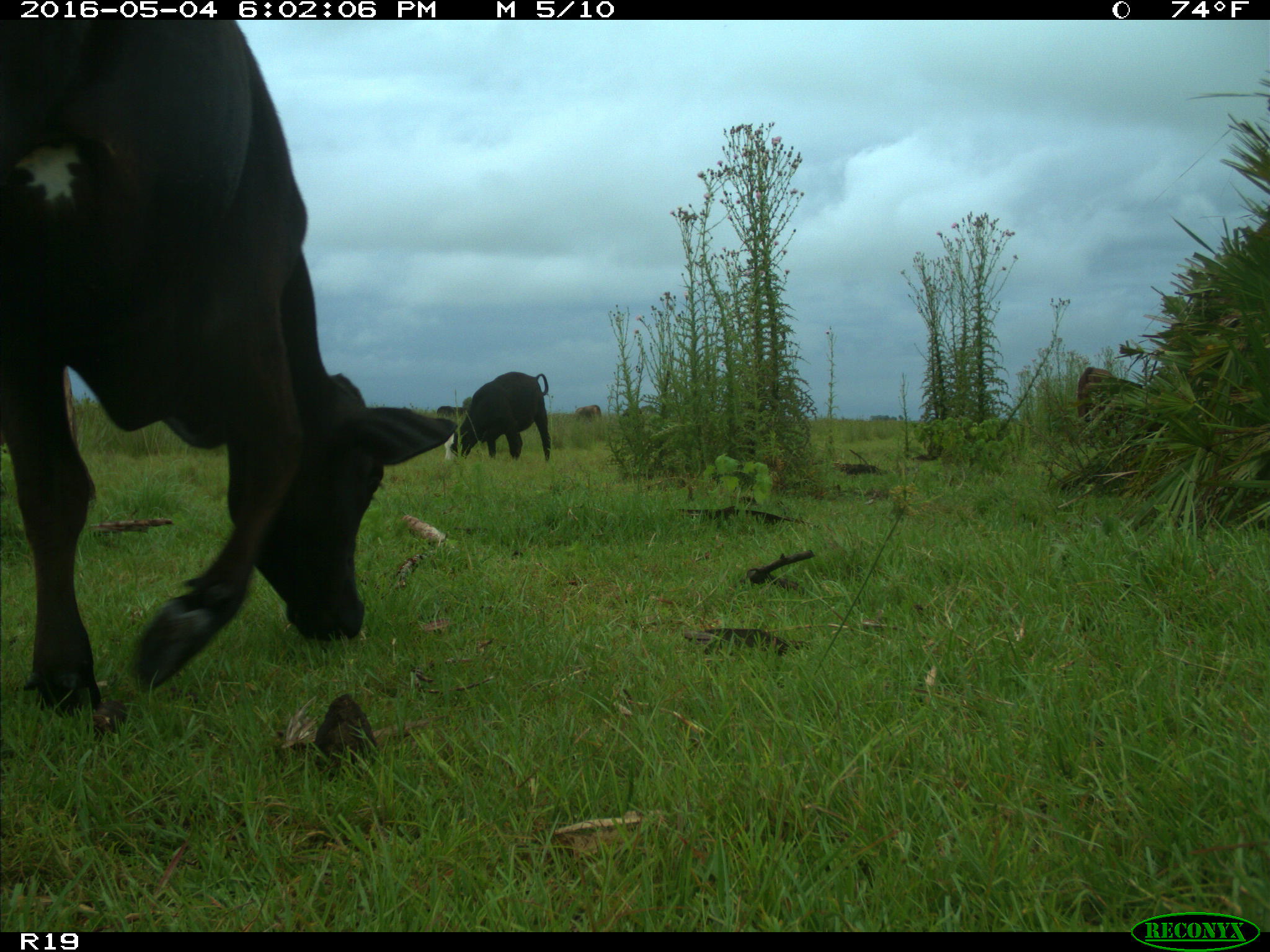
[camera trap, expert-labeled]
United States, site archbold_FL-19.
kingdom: Animalia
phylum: Chordata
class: Mammalia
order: Artiodactyla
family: Bovidae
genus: Bos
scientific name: Bos taurus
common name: domestic cow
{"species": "Bos taurus (domestic cow)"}